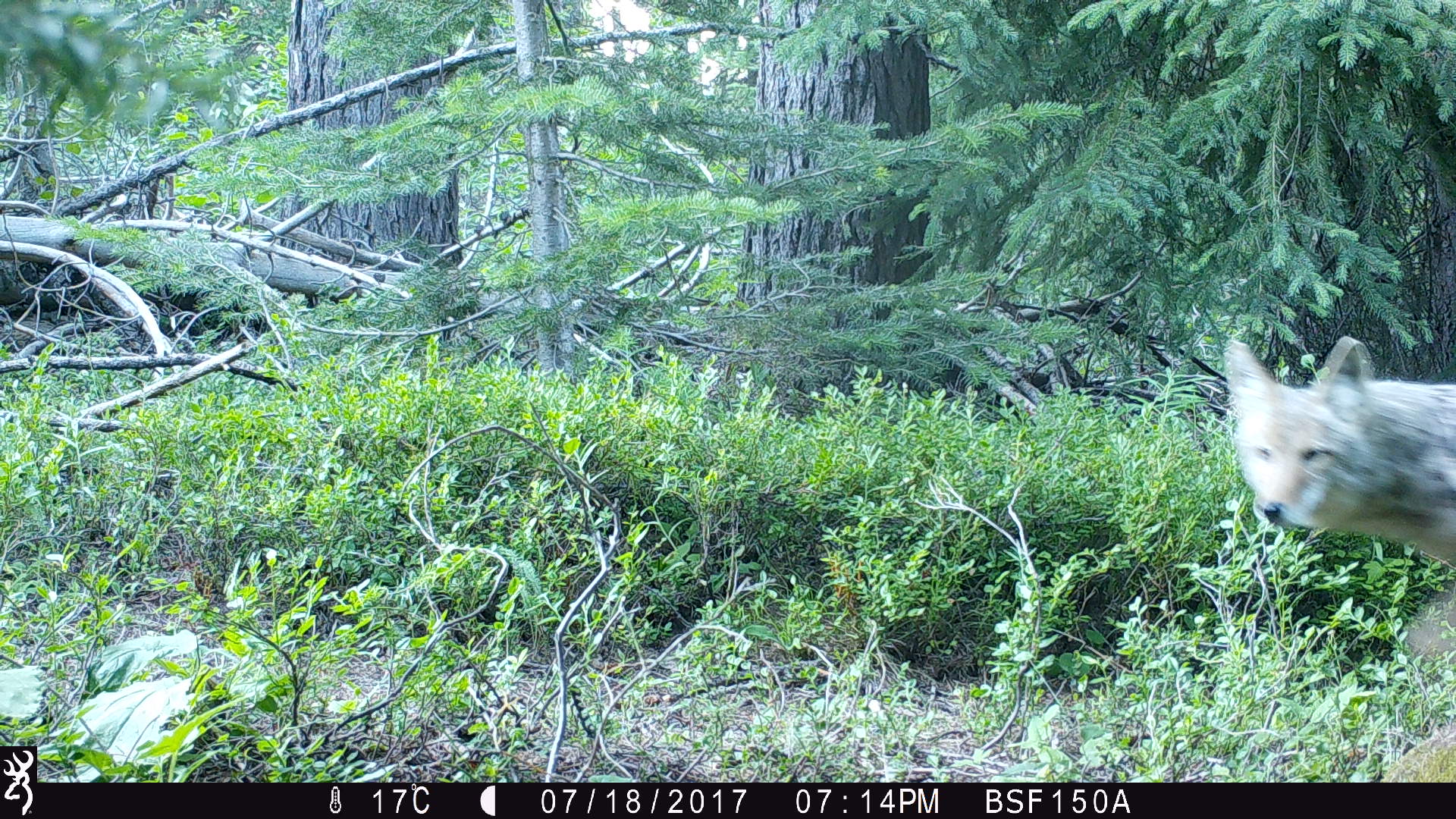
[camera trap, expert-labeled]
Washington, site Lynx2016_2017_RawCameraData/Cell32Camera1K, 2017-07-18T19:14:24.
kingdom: Animalia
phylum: Chordata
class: Mammalia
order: Carnivora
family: Canidae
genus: Canis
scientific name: Canis latrans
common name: coyote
Canis latrans (coyote). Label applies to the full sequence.